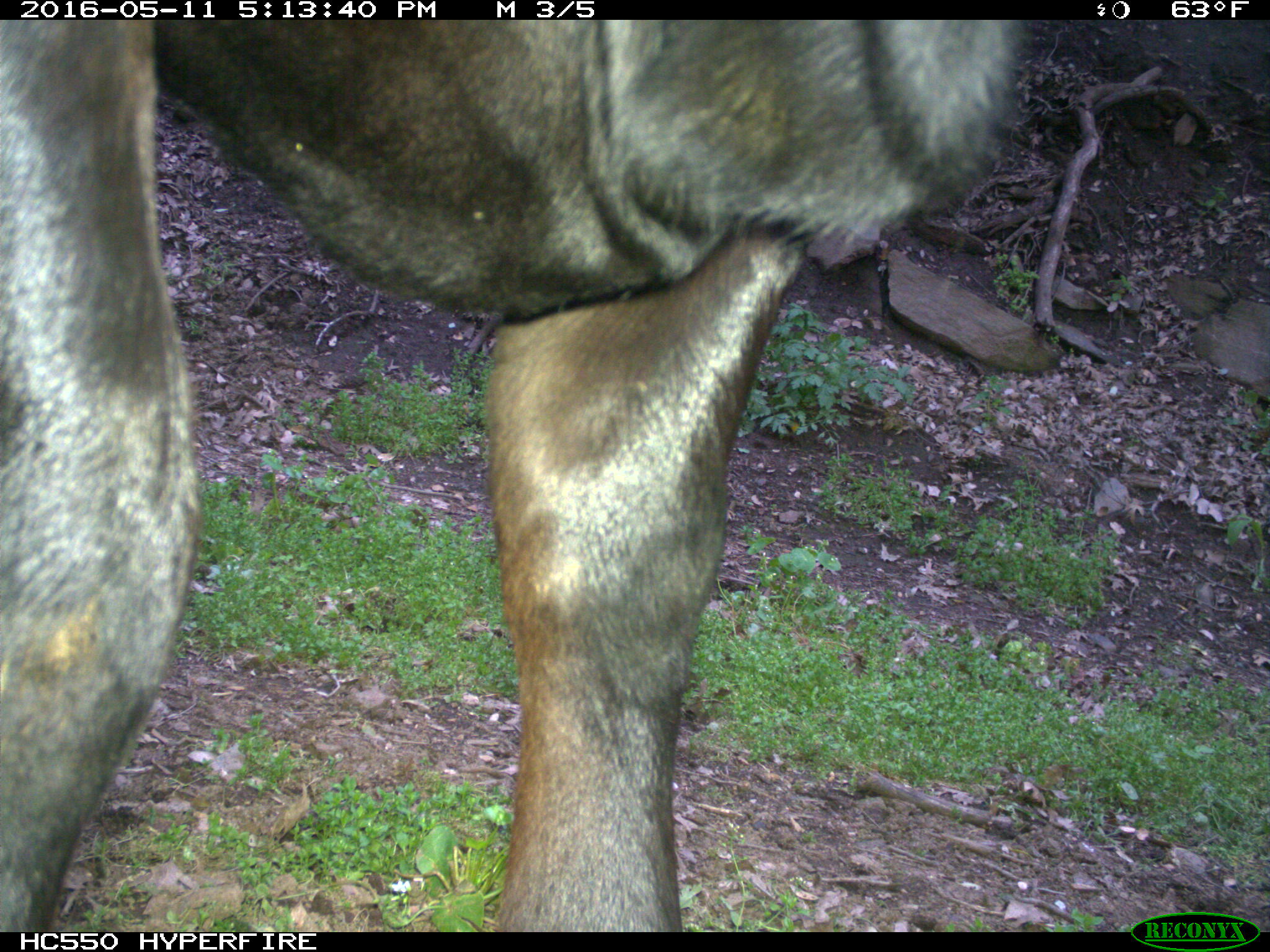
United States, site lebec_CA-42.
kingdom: Animalia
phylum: Chordata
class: Mammalia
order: Artiodactyla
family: Bovidae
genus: Bos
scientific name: Bos taurus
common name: domestic cow